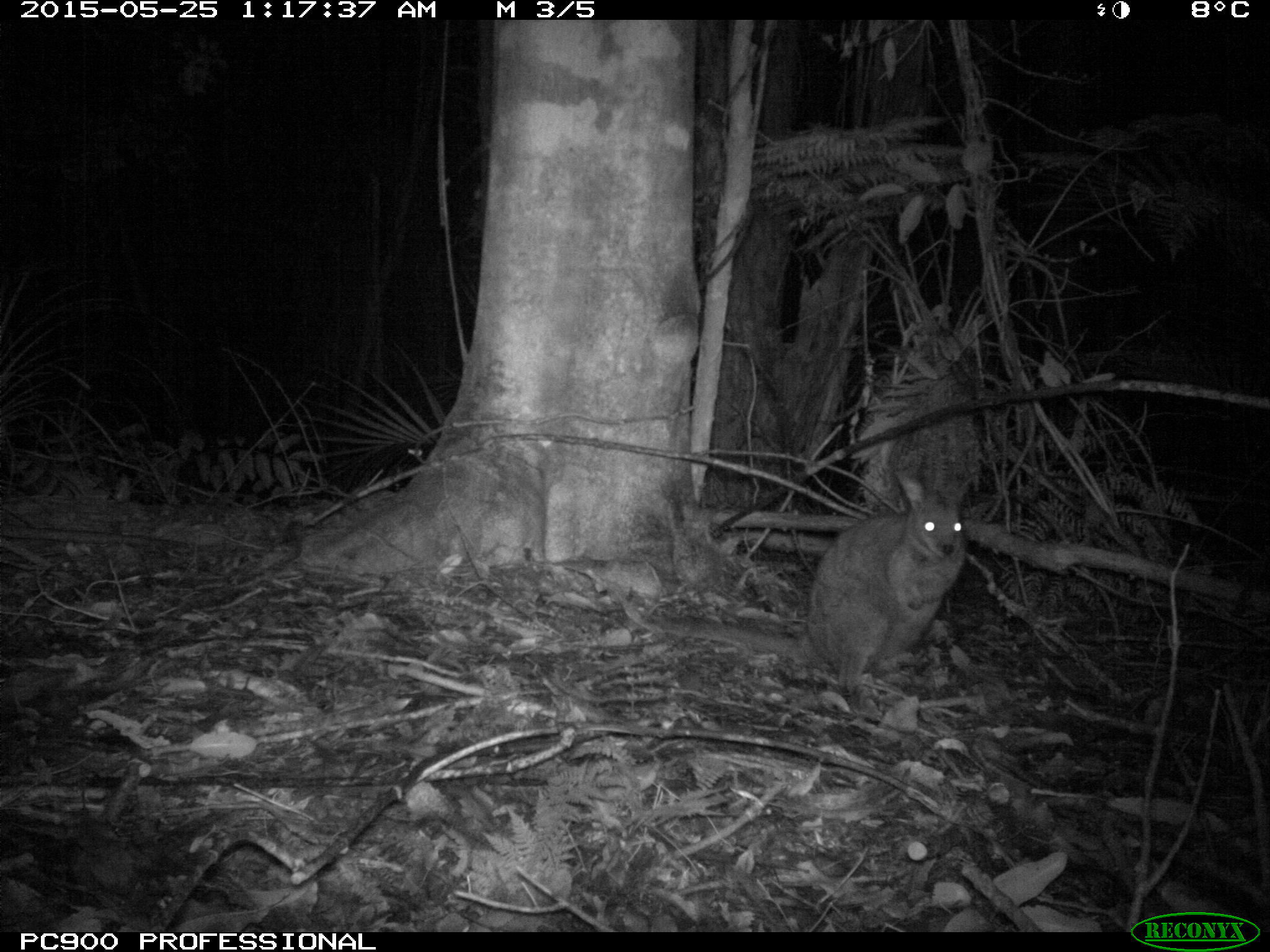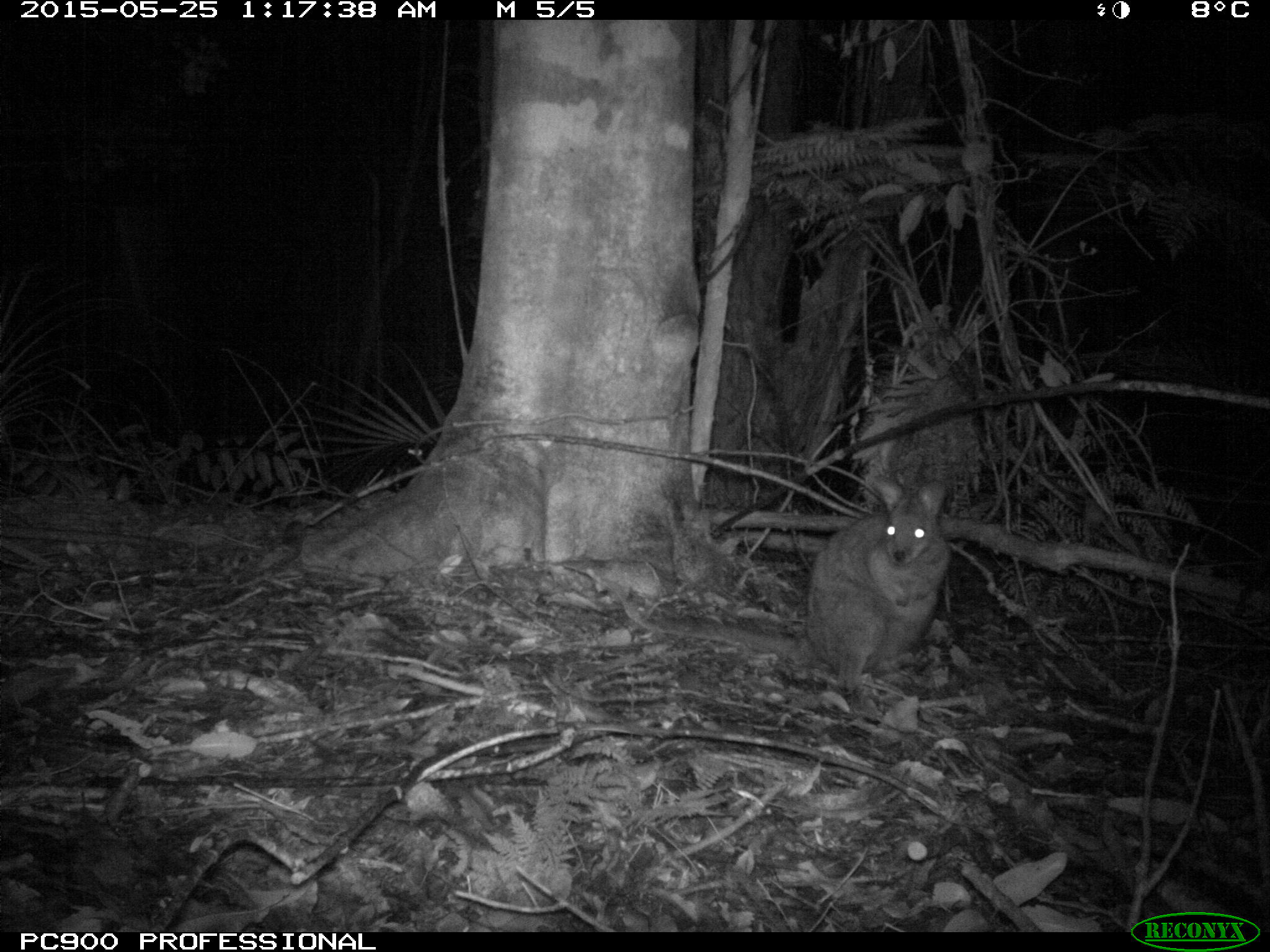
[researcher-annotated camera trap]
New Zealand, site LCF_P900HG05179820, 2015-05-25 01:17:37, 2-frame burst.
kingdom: Animalia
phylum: Chordata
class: Mammalia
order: Diprotodontia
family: Macropodidae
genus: Notamacropus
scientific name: Notamacropus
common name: wallaby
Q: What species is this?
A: Wallaby (Notamacropus).